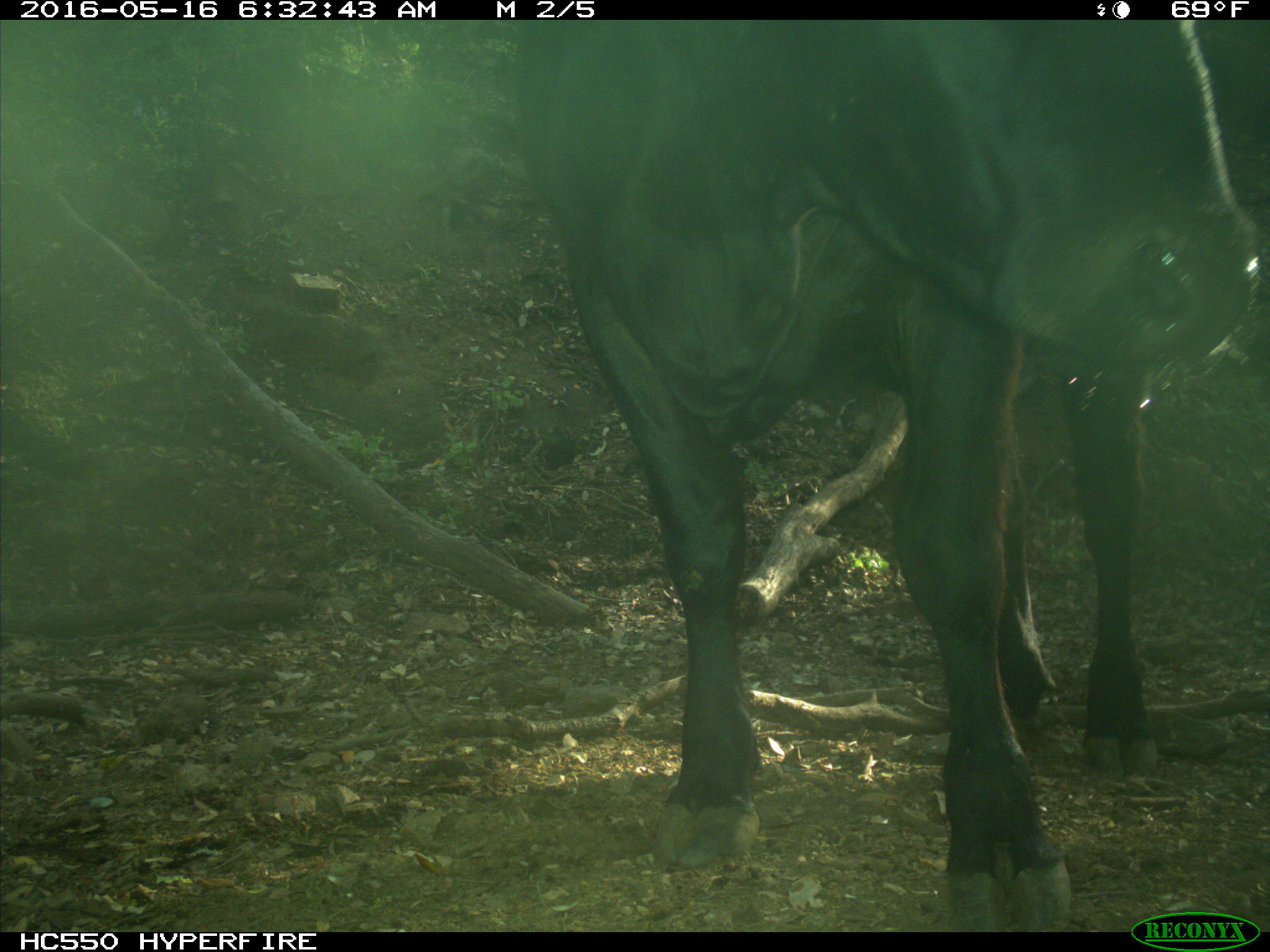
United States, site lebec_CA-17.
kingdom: Animalia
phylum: Chordata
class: Mammalia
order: Artiodactyla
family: Bovidae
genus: Bos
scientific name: Bos taurus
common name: domestic cow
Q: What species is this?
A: Bos taurus (domestic cow).